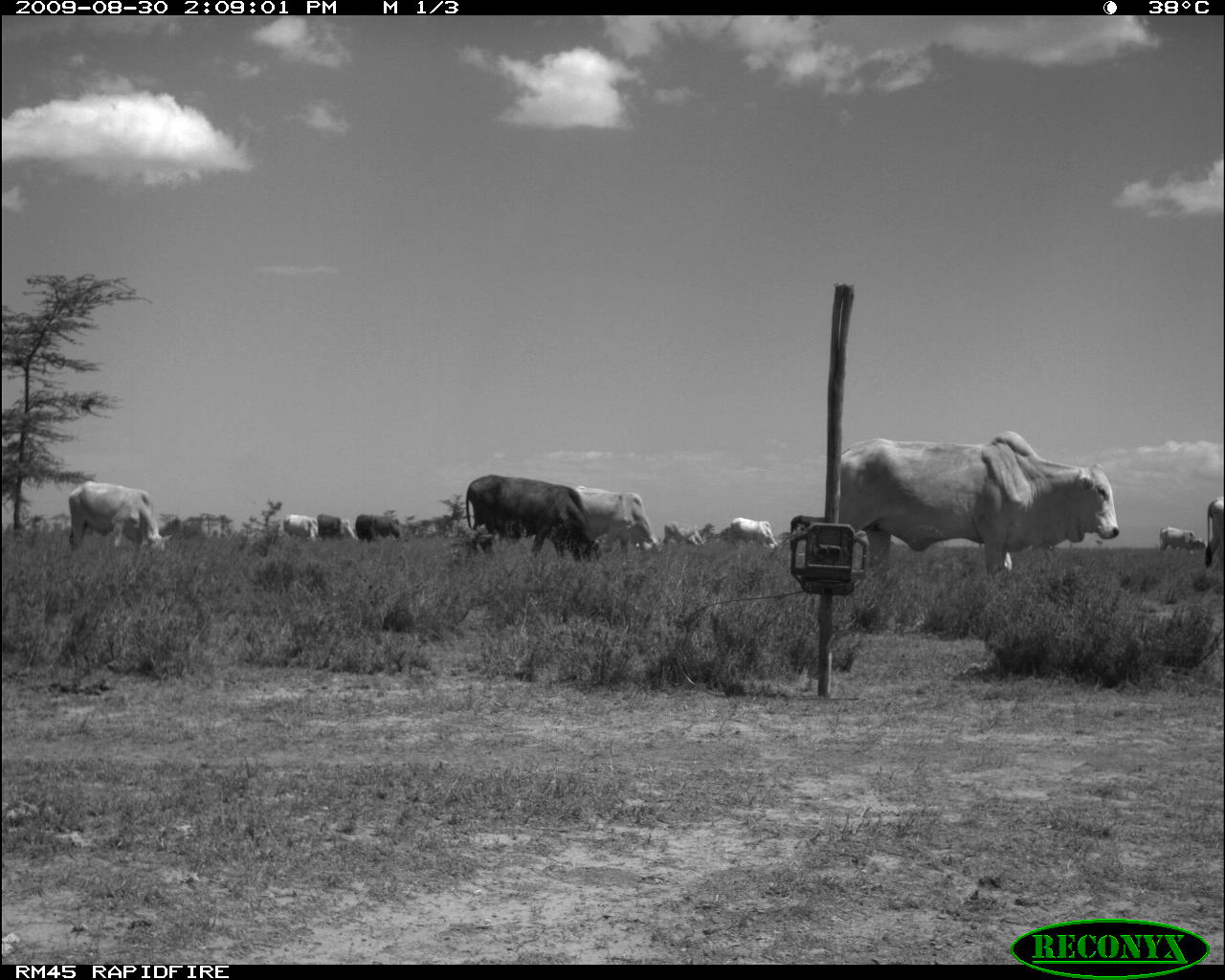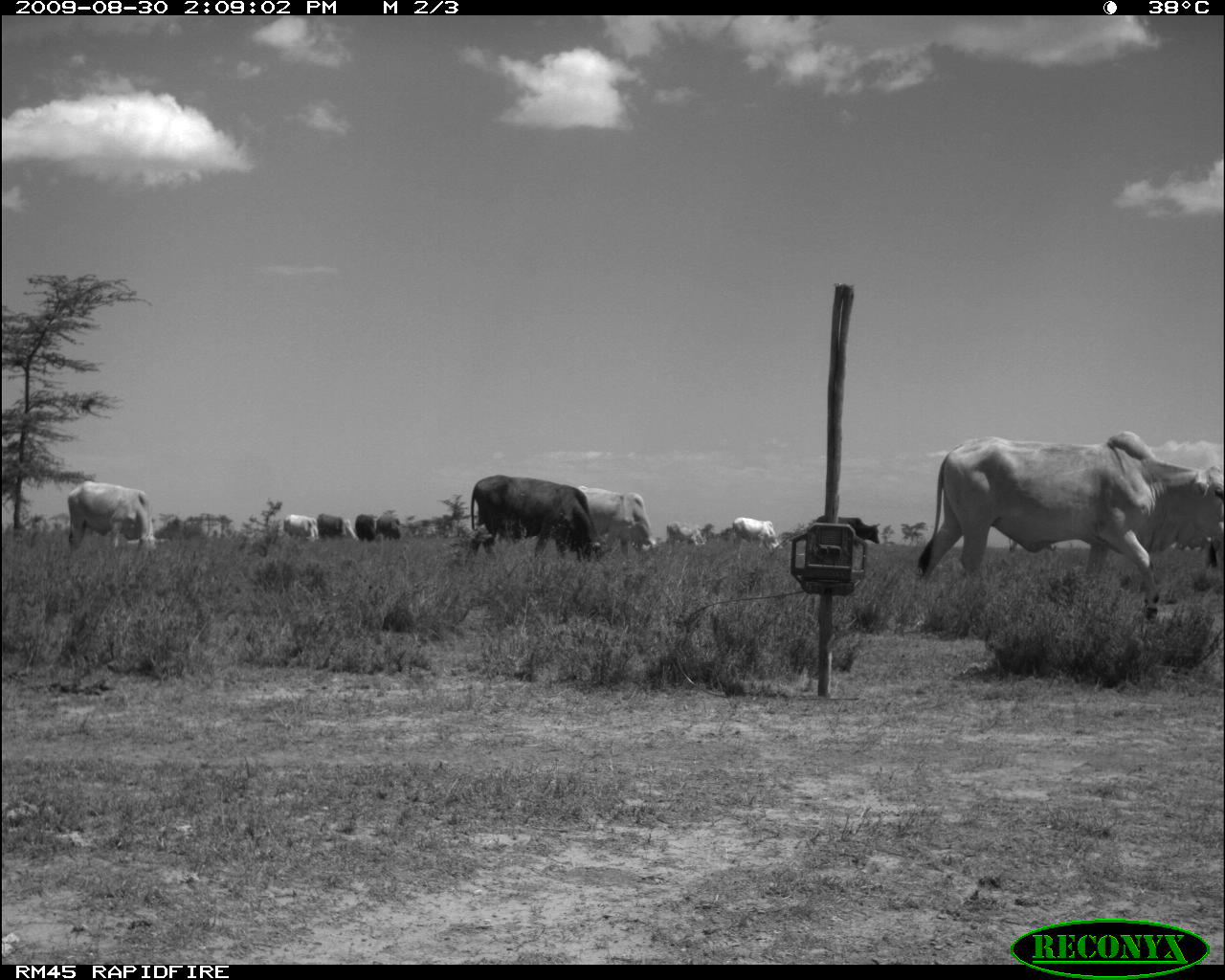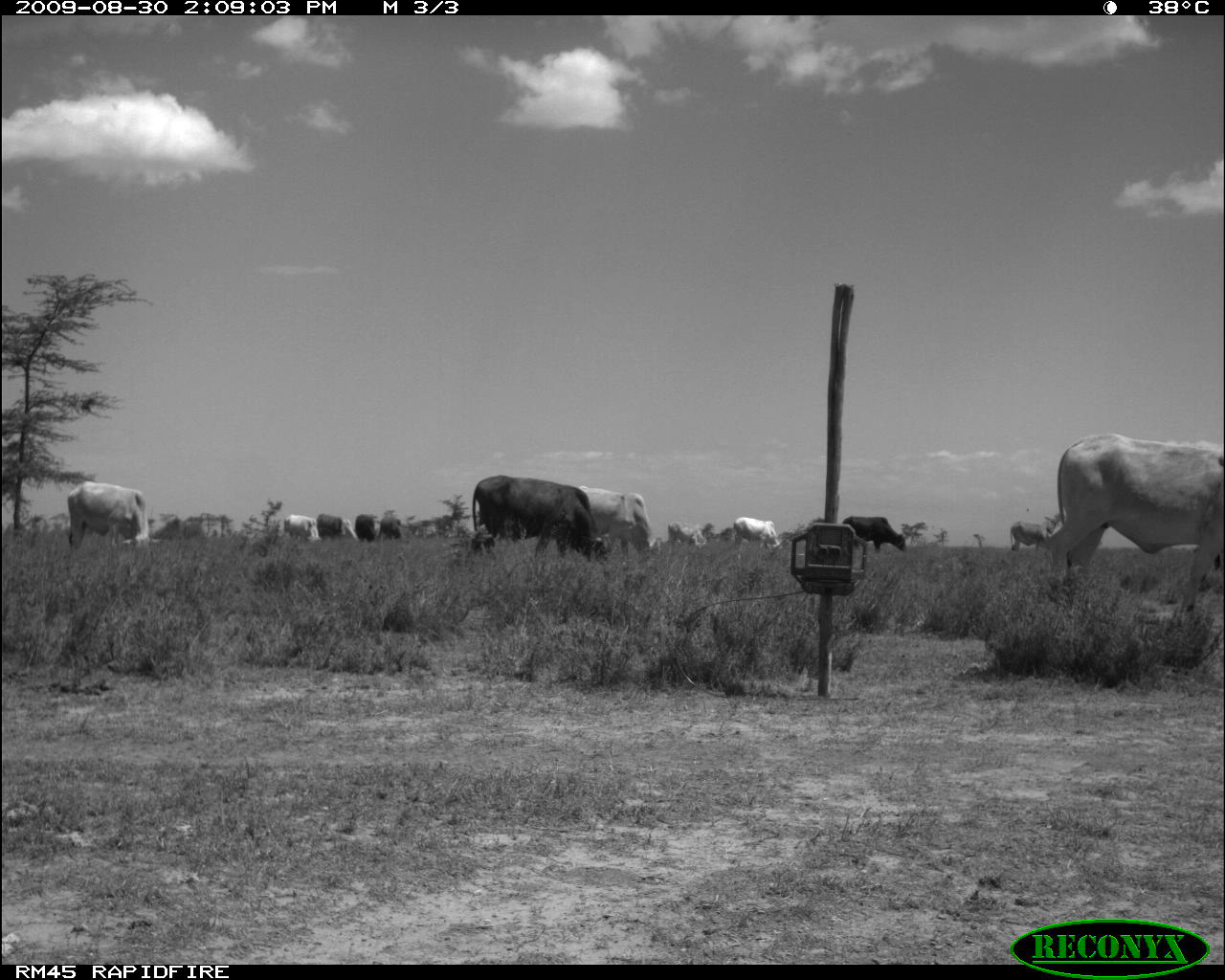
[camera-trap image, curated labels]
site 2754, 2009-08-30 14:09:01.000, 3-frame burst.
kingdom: Animalia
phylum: Chordata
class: Mammalia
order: Artiodactyla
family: Bovidae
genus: Bos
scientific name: Bos taurus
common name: domestic cattle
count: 12